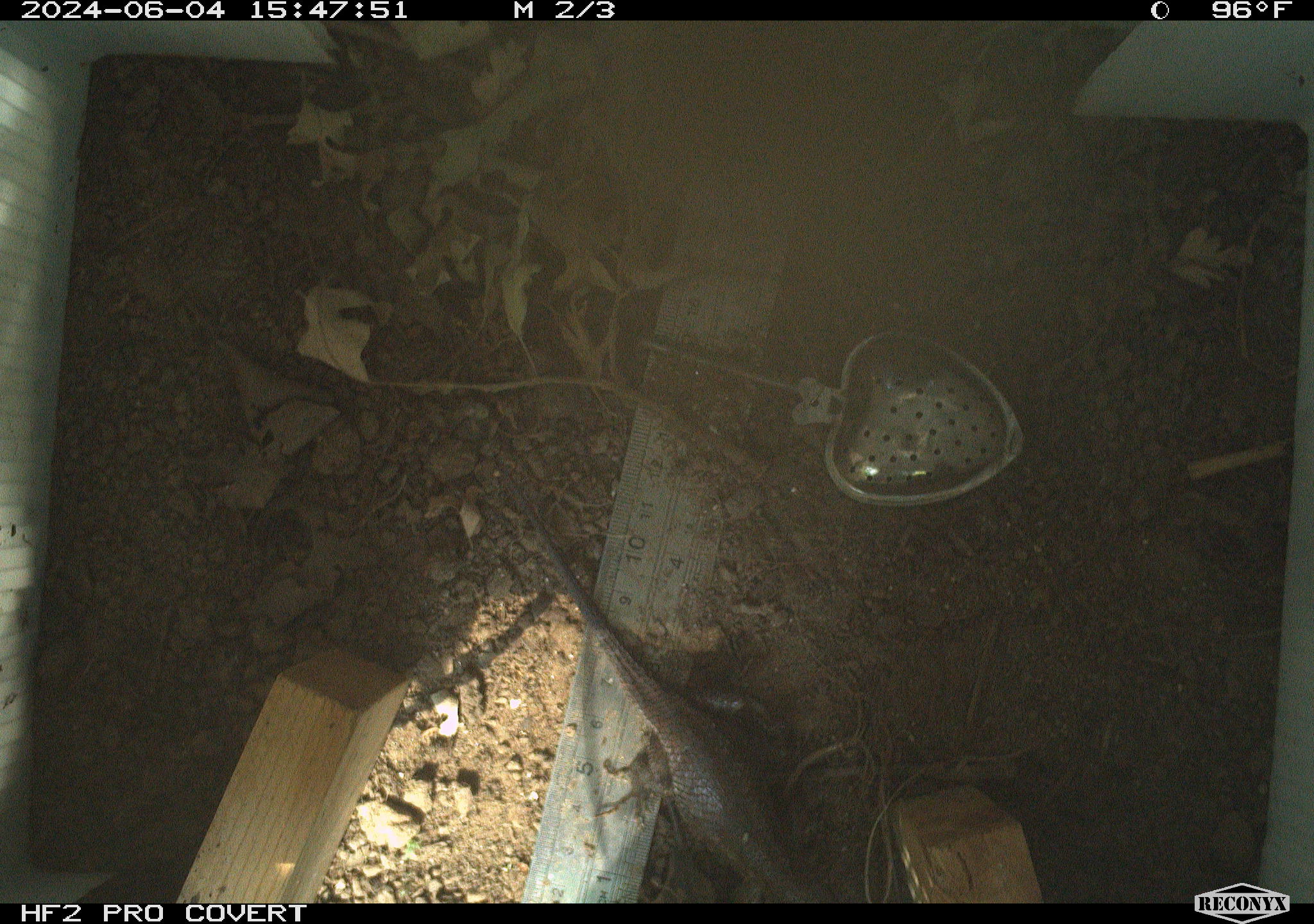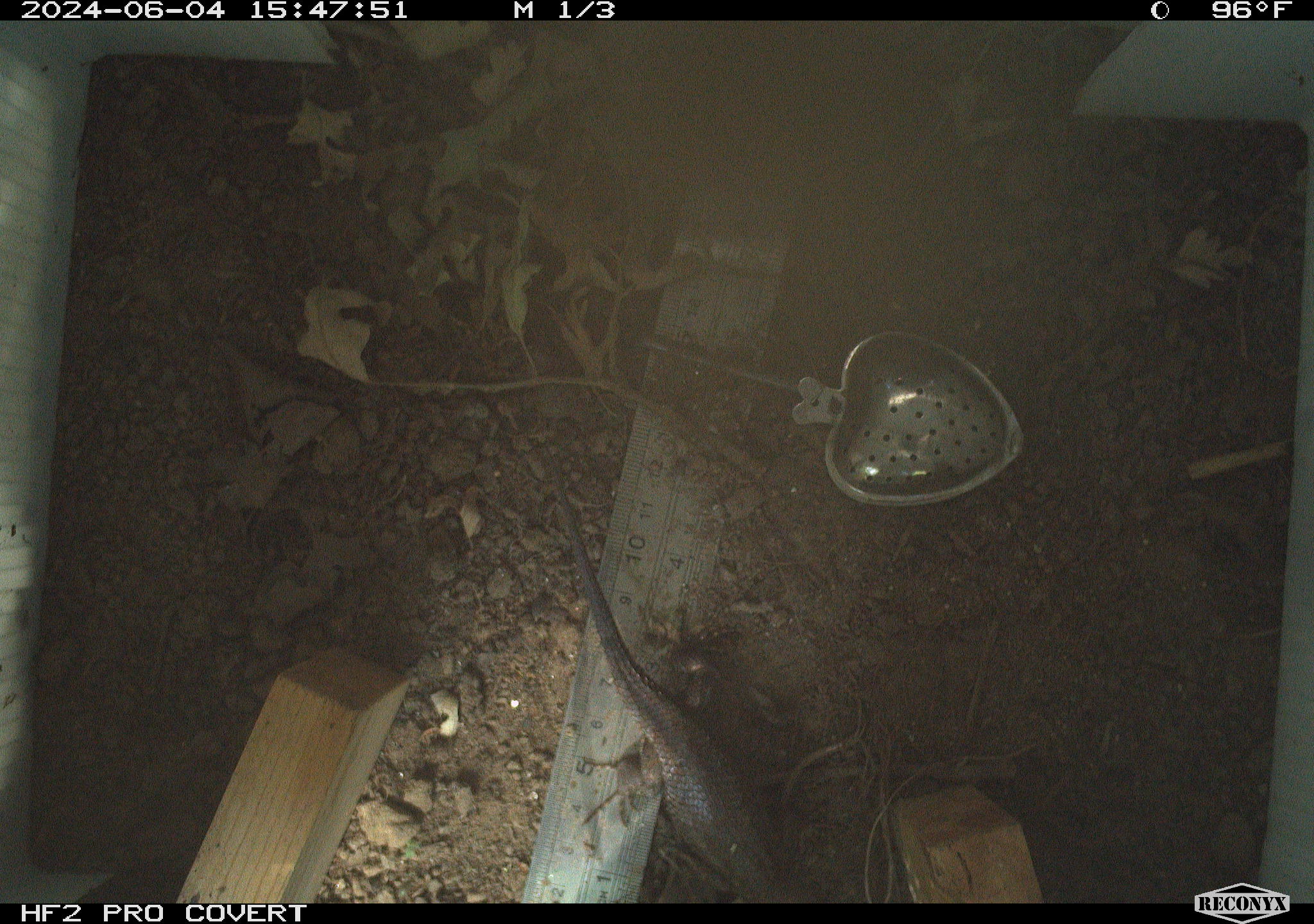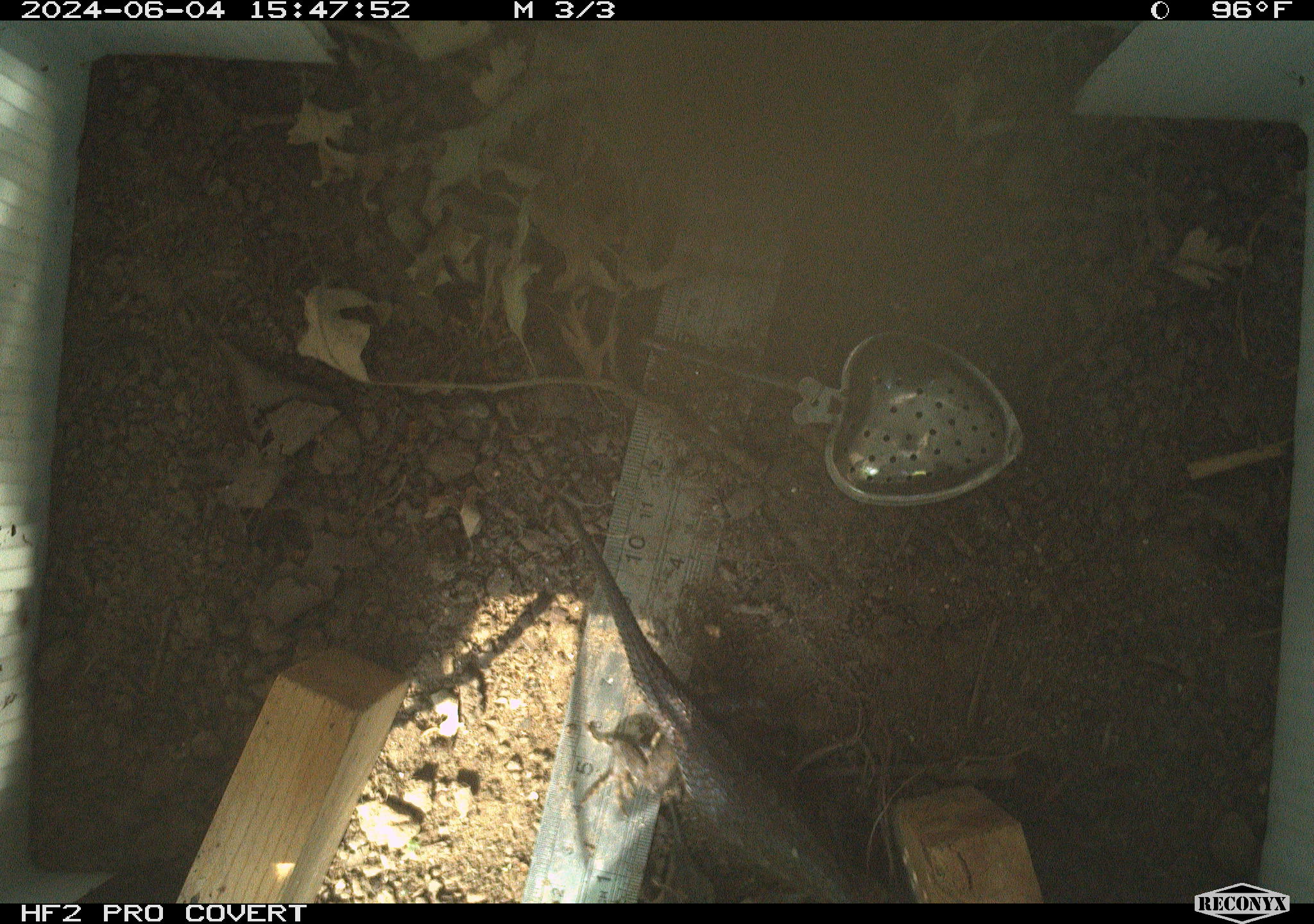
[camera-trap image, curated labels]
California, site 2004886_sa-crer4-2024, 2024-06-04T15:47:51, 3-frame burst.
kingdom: Animalia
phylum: Chordata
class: Reptilia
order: Squamata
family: Phrynosomatidae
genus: Sceloporus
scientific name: Sceloporus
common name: spiny lizards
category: sceloporus species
Sceloporus species (spiny lizards) (Sceloporus).